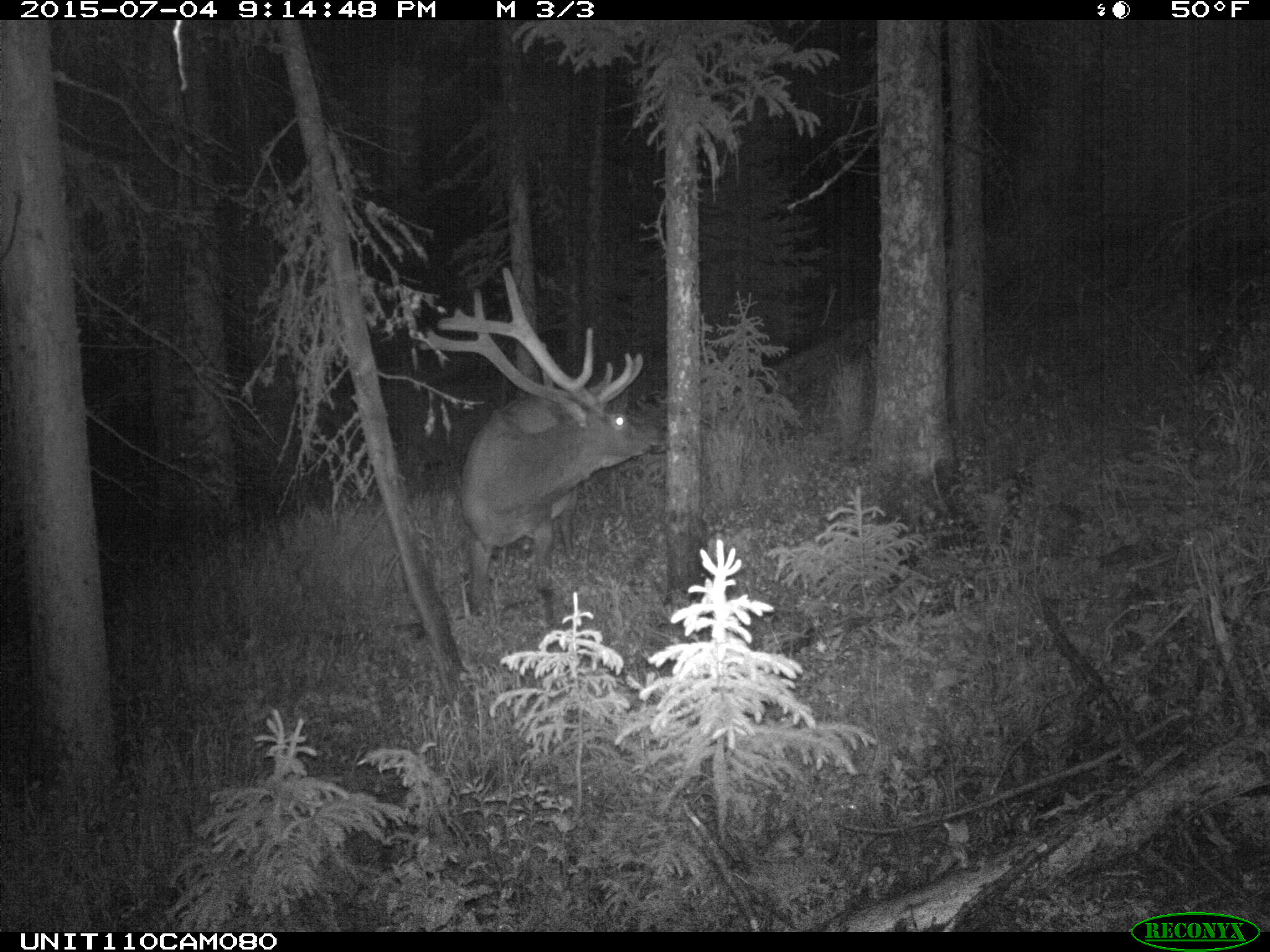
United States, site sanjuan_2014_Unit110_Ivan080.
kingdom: Animalia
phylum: Chordata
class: Mammalia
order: Artiodactyla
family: Cervidae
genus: Cervus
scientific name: Cervus elaphus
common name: red deer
Cervus elaphus (red deer).